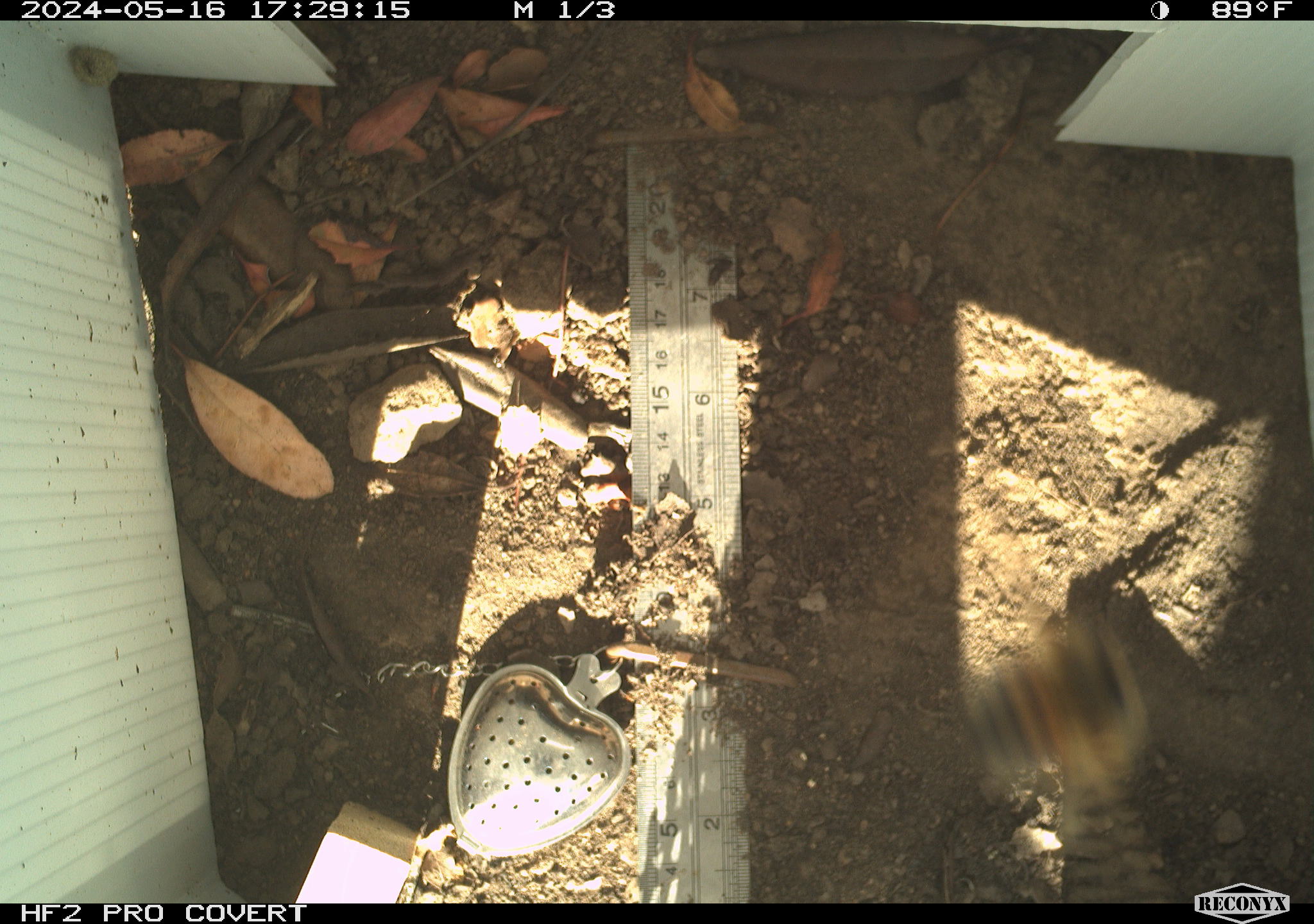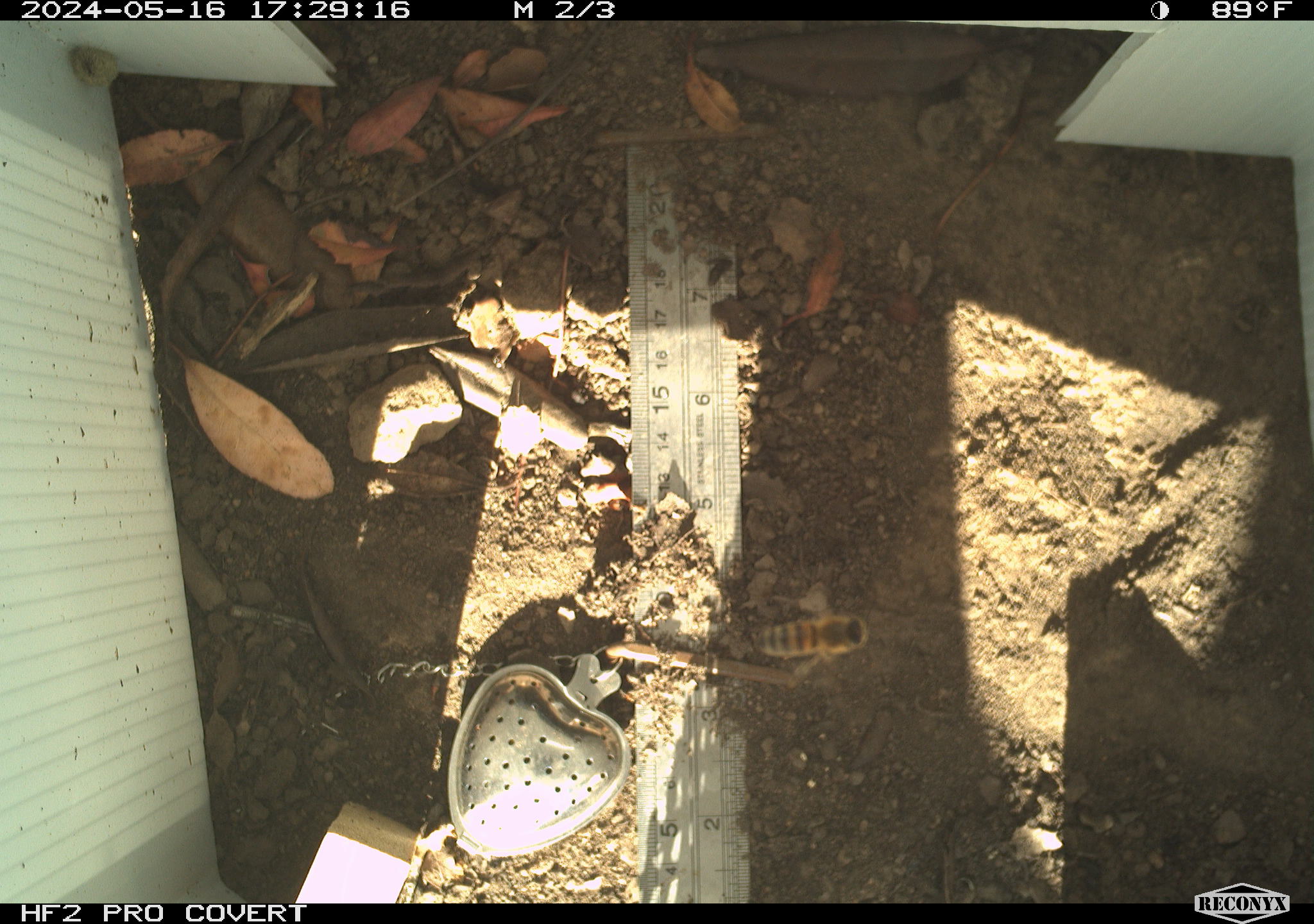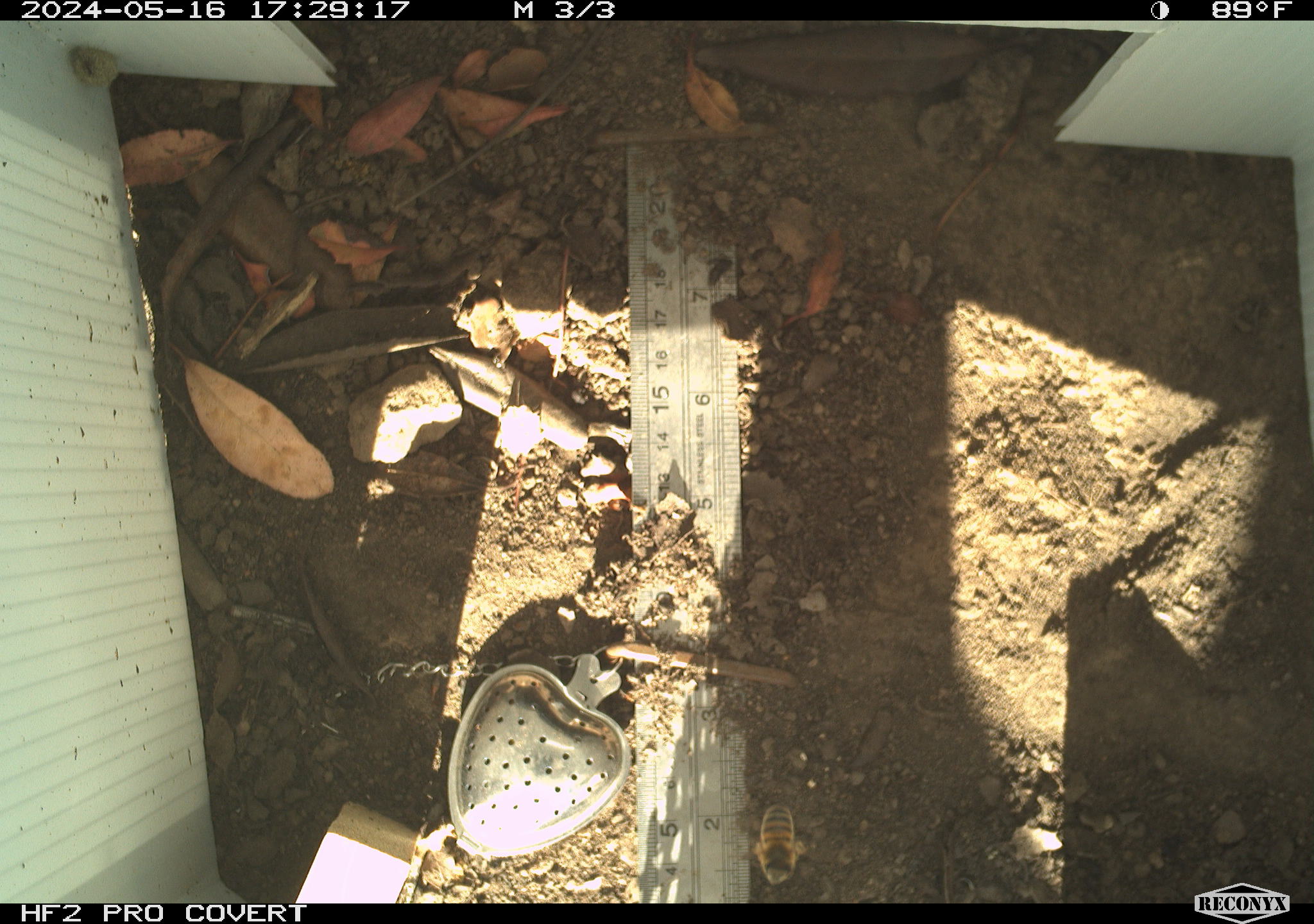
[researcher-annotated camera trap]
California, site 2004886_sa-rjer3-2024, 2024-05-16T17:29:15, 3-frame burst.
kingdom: Animalia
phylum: Arthropoda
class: Insecta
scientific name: Insecta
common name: insect